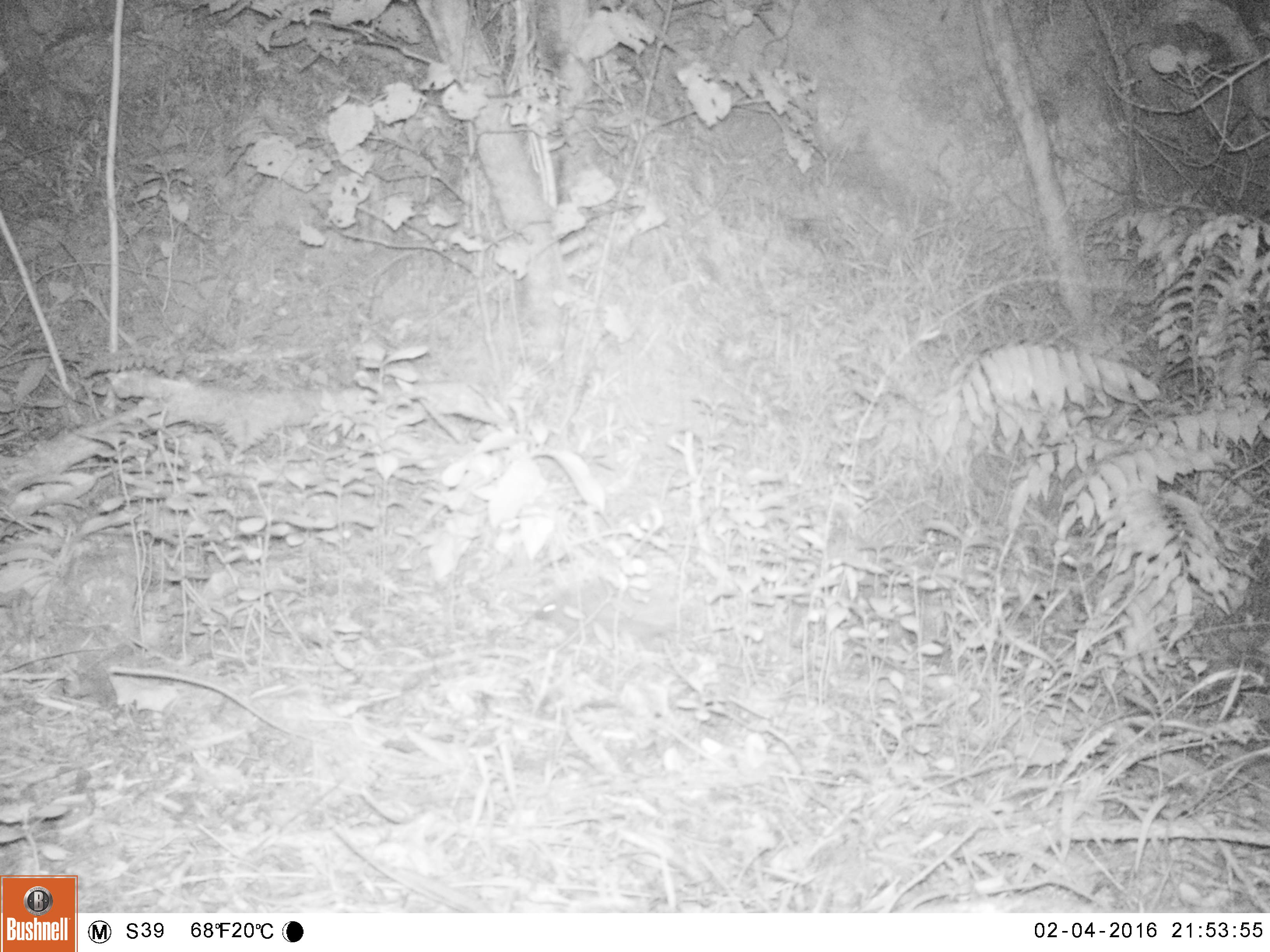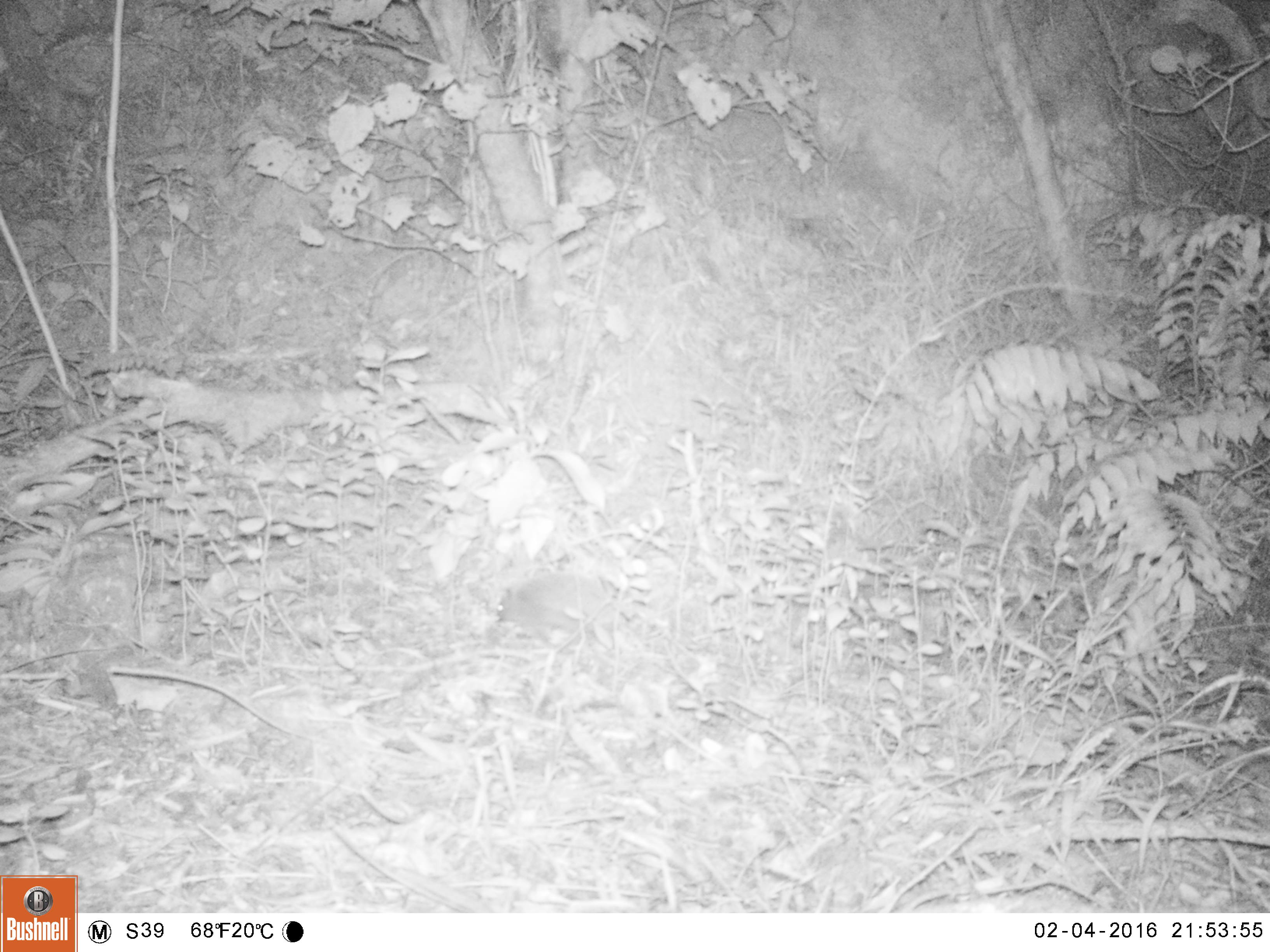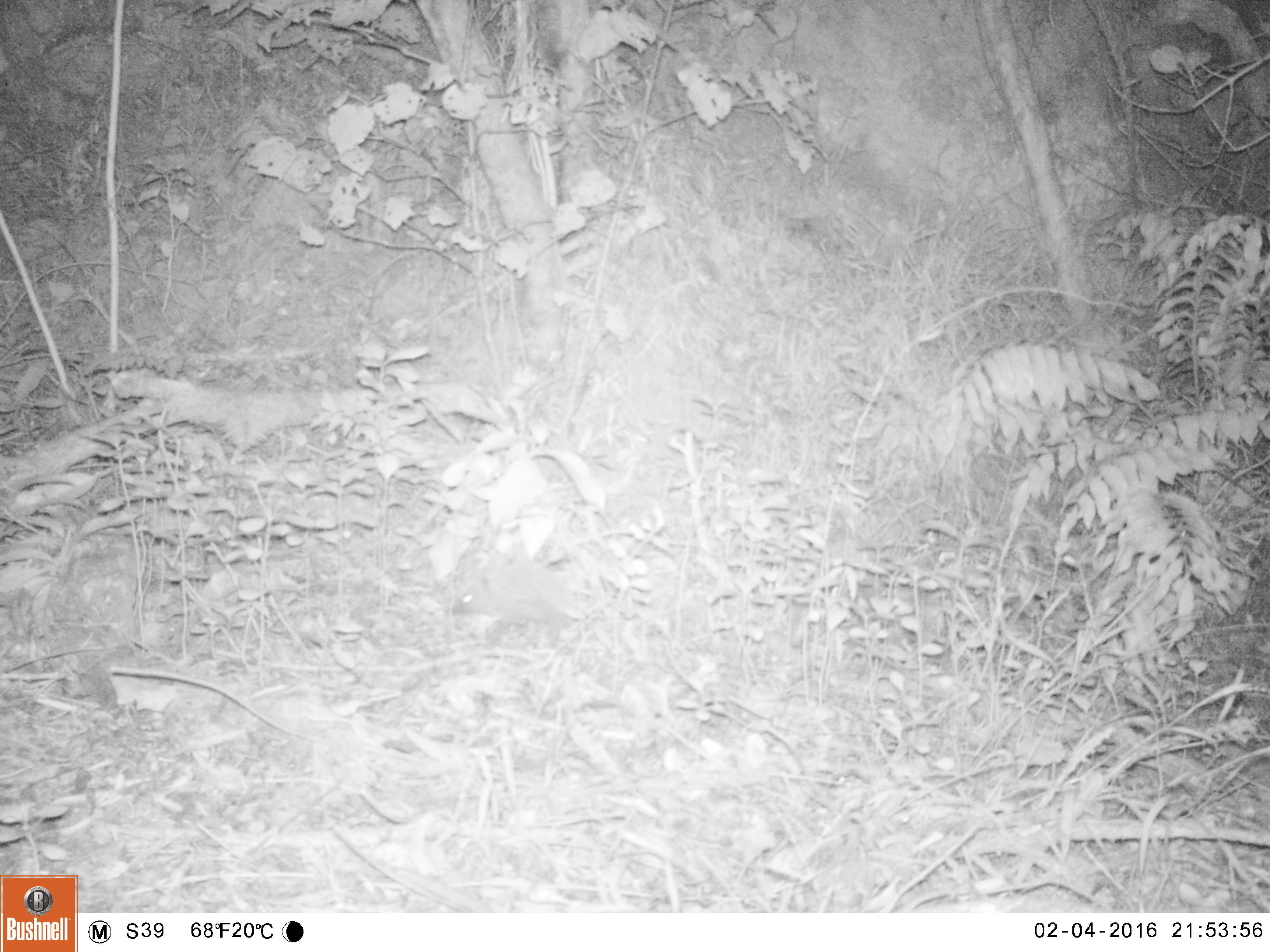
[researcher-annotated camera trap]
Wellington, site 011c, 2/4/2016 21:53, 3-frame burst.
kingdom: Animalia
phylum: Chordata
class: Mammalia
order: Eulipotyphla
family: Erinaceidae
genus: Erinaceus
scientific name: Erinaceus europaeus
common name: hedgehog